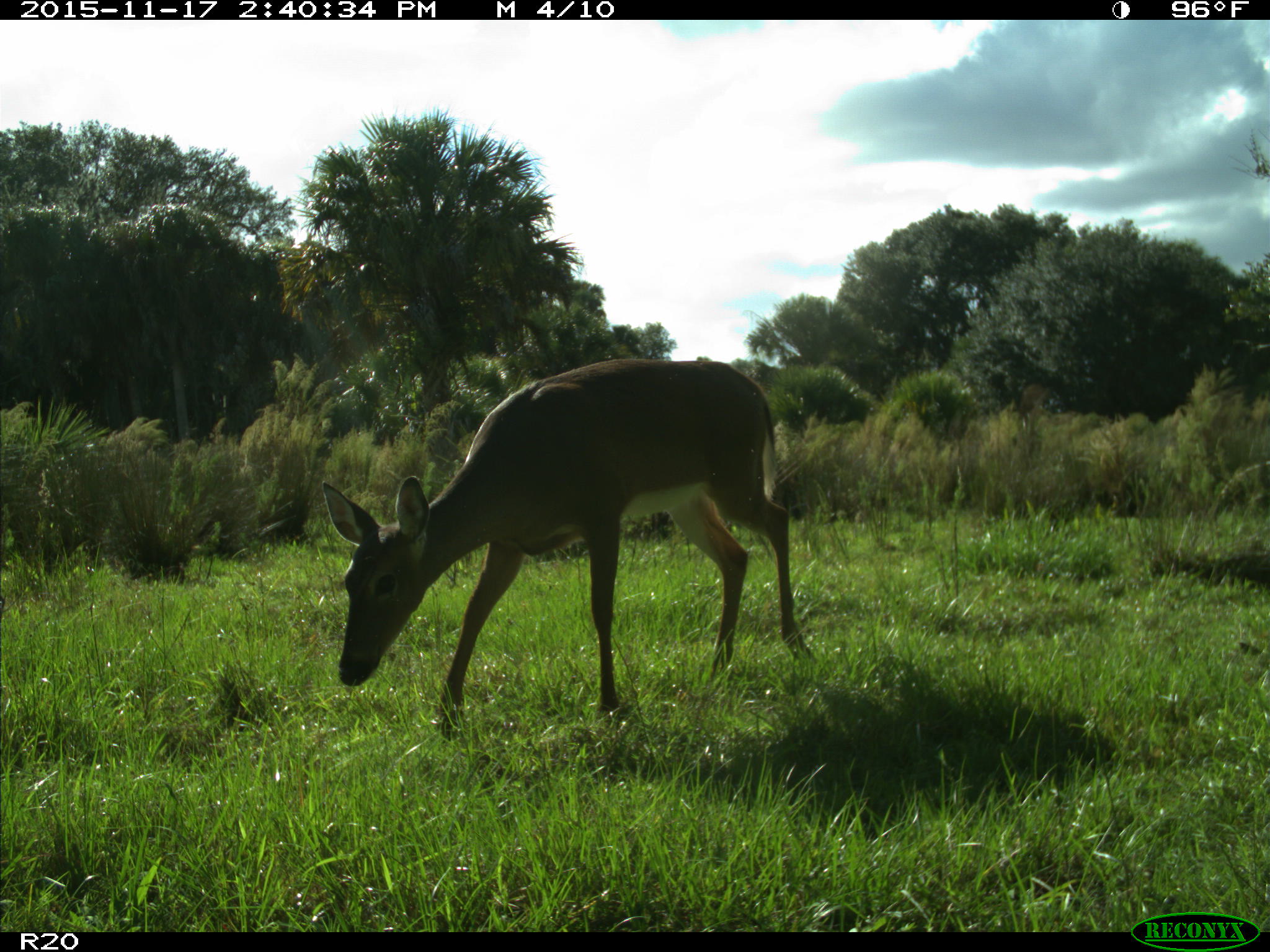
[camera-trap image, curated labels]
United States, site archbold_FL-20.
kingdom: Animalia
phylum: Chordata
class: Mammalia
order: Artiodactyla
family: Cervidae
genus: Odocoileus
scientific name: Odocoileus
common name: deer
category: unidentified deer